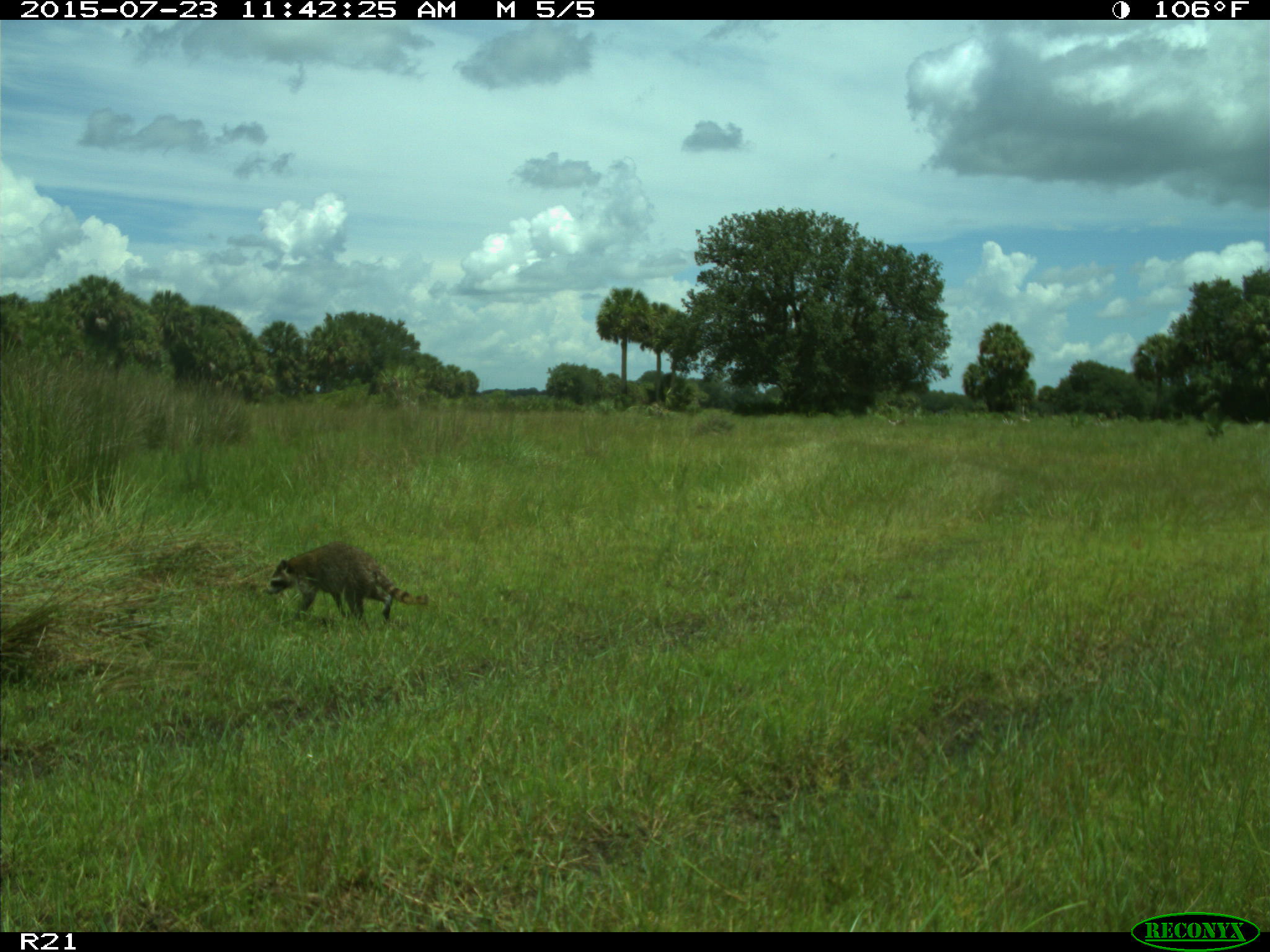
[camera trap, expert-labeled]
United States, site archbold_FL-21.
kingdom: Animalia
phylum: Chordata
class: Mammalia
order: Carnivora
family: Procyonidae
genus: Procyon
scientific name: Procyon lotor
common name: common raccoon